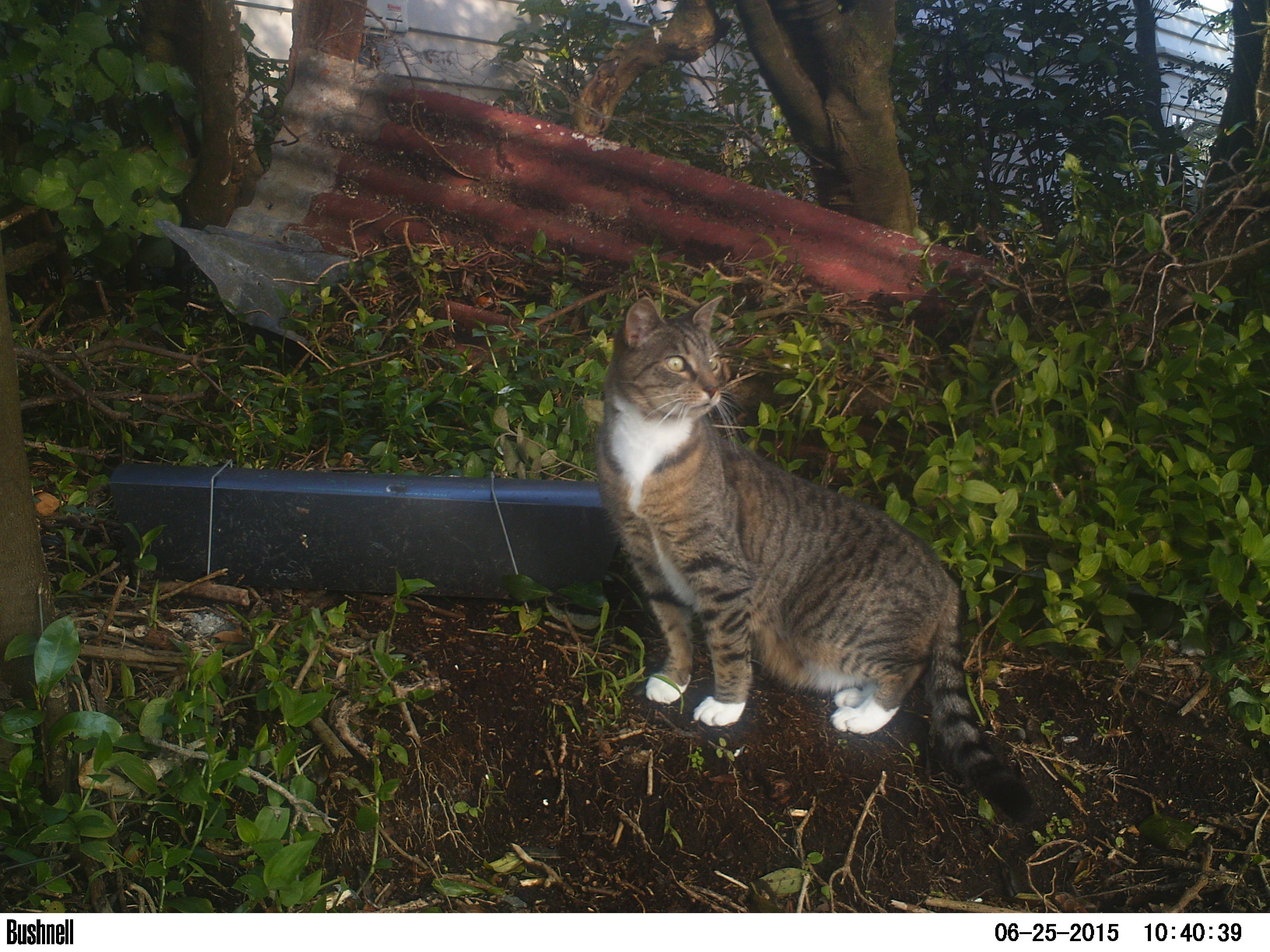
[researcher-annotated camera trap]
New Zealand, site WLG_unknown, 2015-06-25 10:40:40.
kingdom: Animalia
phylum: Chordata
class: Mammalia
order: Carnivora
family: Felidae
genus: Felis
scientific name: Felis catus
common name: domestic cat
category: cat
Cat (domestic cat) (Felis catus).